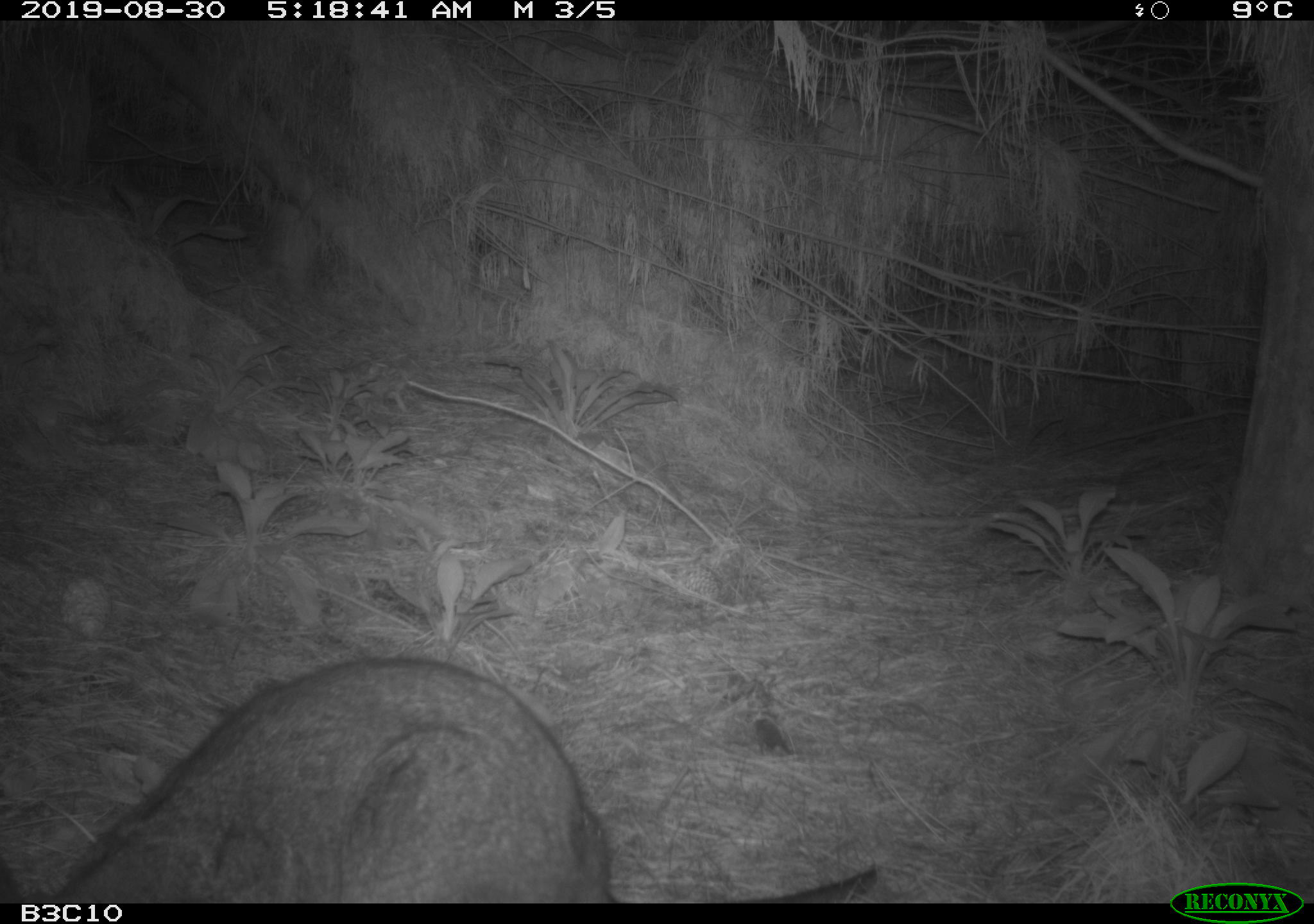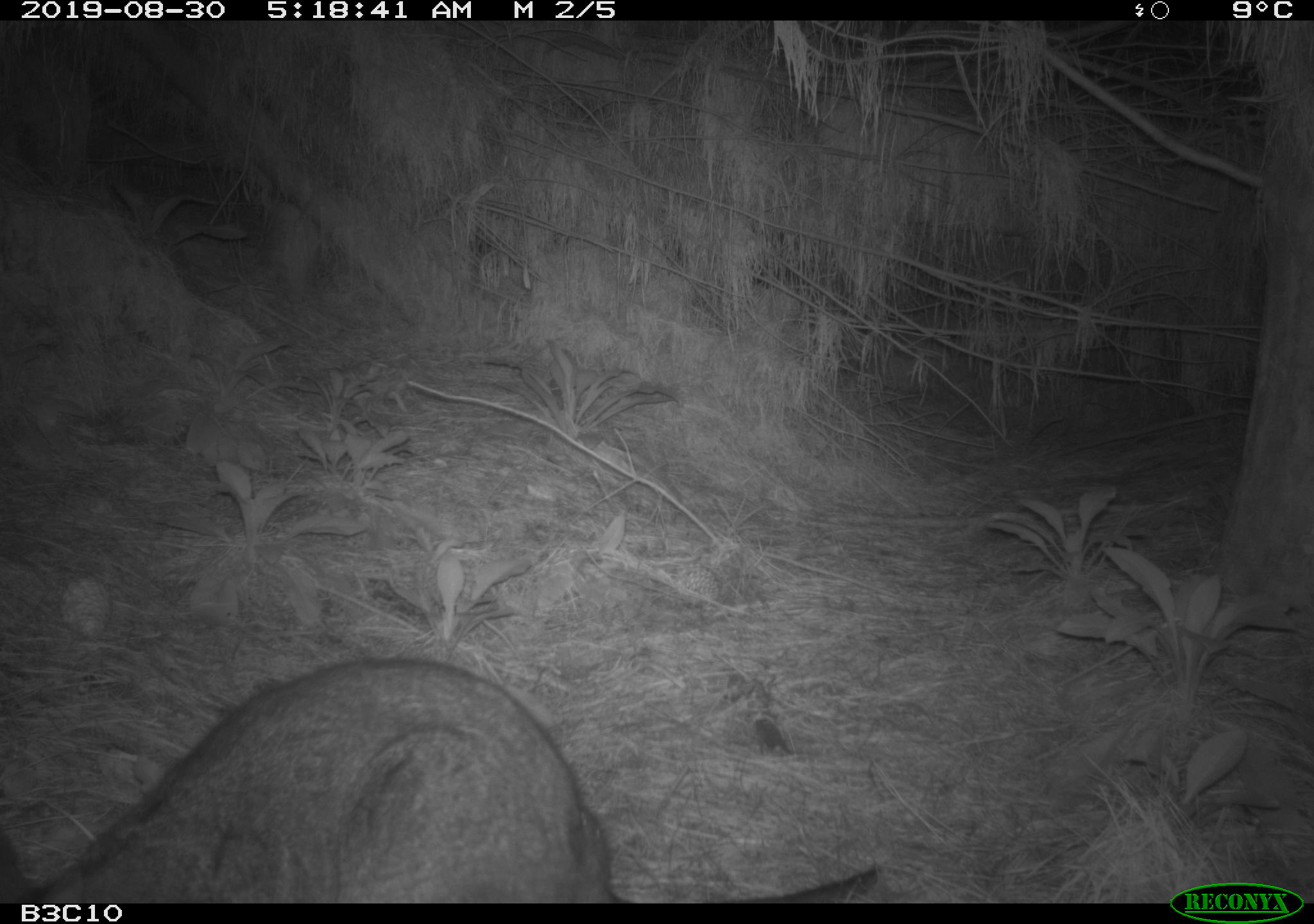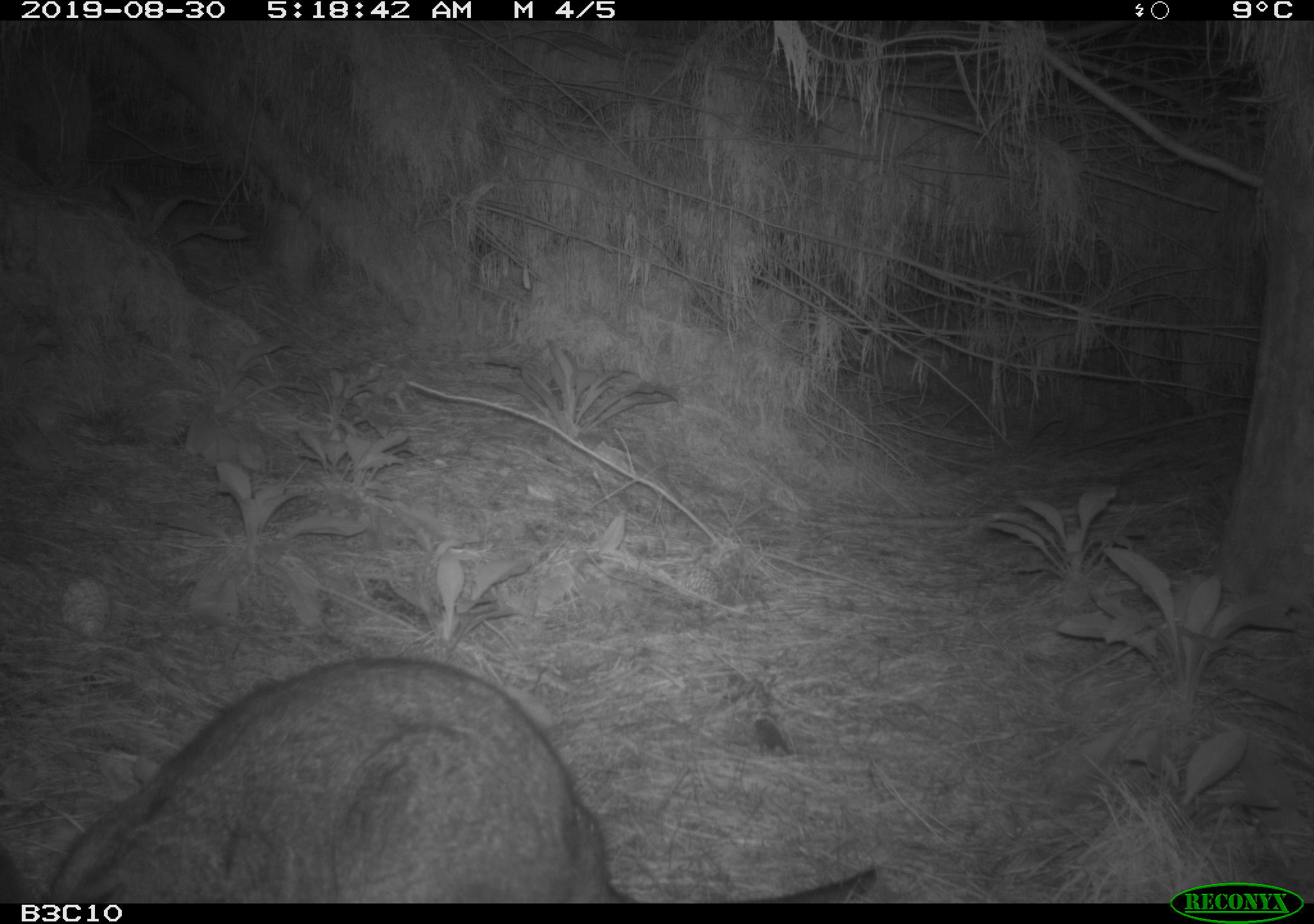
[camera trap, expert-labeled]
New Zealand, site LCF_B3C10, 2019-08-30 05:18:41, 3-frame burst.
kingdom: Animalia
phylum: Chordata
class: Mammalia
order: Diprotodontia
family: Macropodidae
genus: Notamacropus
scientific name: Notamacropus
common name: wallaby